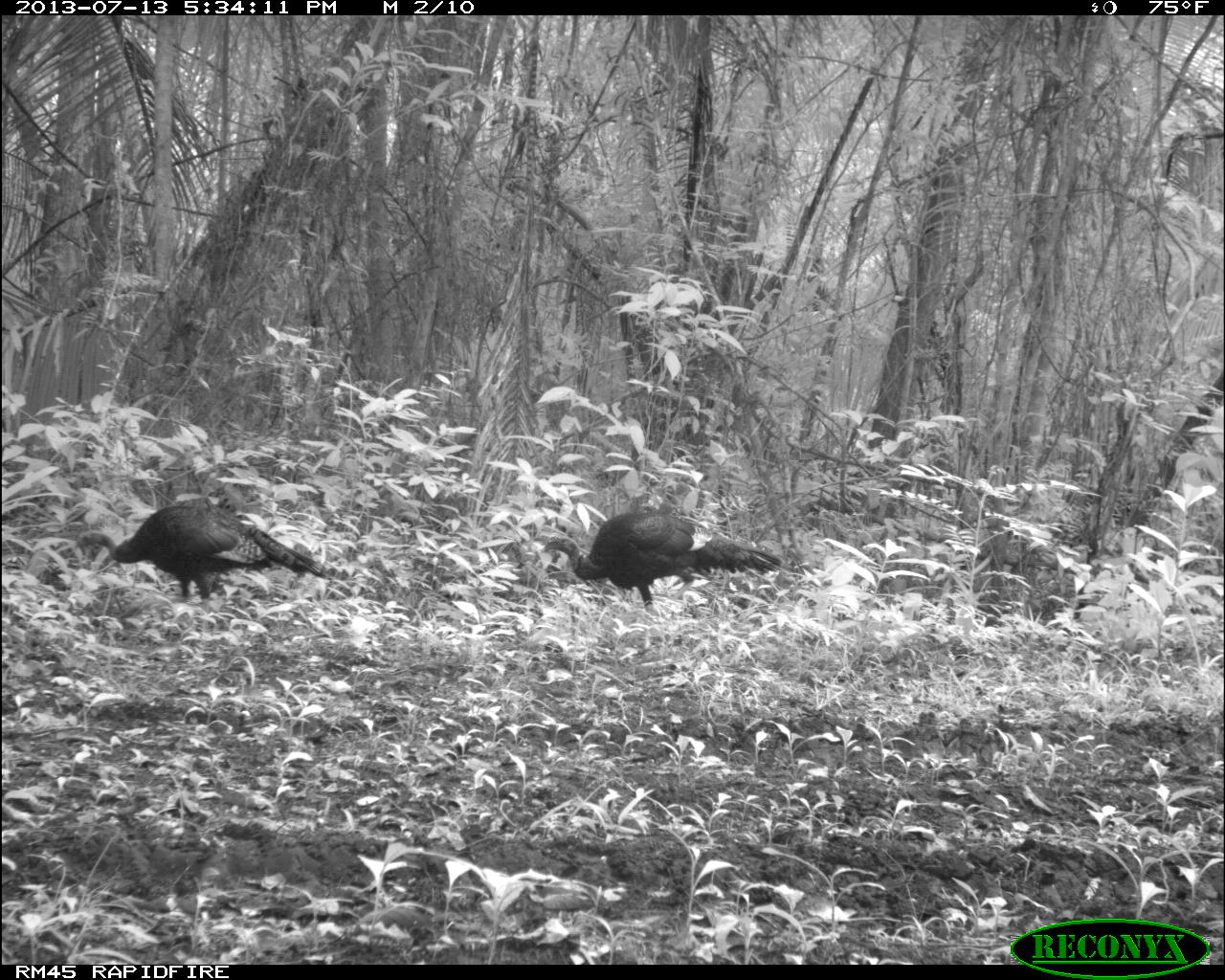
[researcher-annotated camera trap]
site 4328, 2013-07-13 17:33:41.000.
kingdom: Animalia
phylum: Chordata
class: Aves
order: Galliformes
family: Phasianidae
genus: Meleagris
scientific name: Meleagris ocellata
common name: ocellated turkey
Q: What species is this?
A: Meleagris ocellata (ocellated turkey).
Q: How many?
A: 2.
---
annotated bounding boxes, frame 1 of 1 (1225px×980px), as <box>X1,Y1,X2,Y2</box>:
meleagris ocellata: <box>73,496,329,614</box>; <box>540,509,784,619</box>